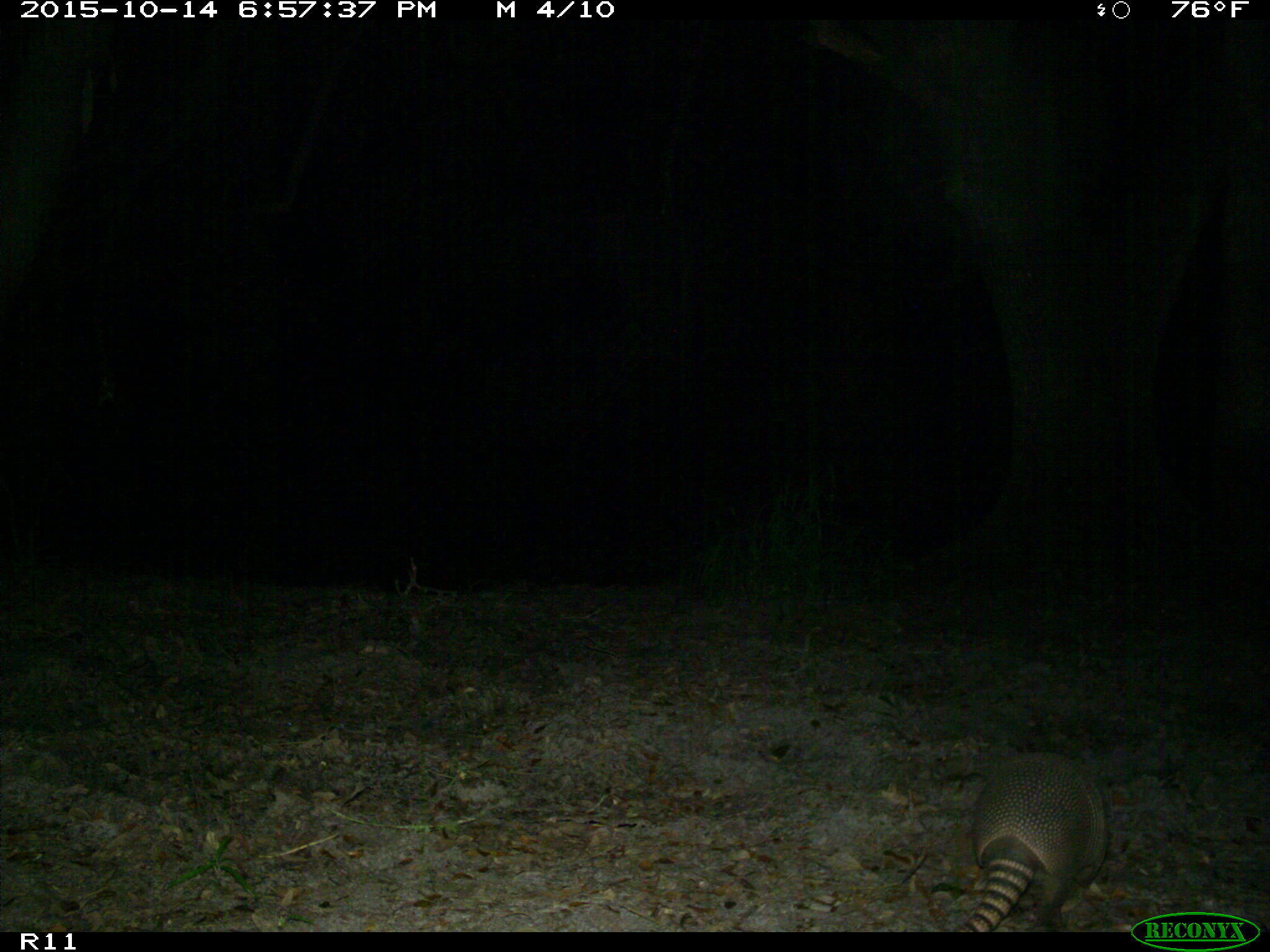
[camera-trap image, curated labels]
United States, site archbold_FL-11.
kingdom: Animalia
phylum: Chordata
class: Mammalia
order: Cingulata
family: Dasypodidae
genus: Dasypus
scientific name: Dasypus novemcinctus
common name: nine-banded armadillo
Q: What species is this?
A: Dasypus novemcinctus (nine-banded armadillo).